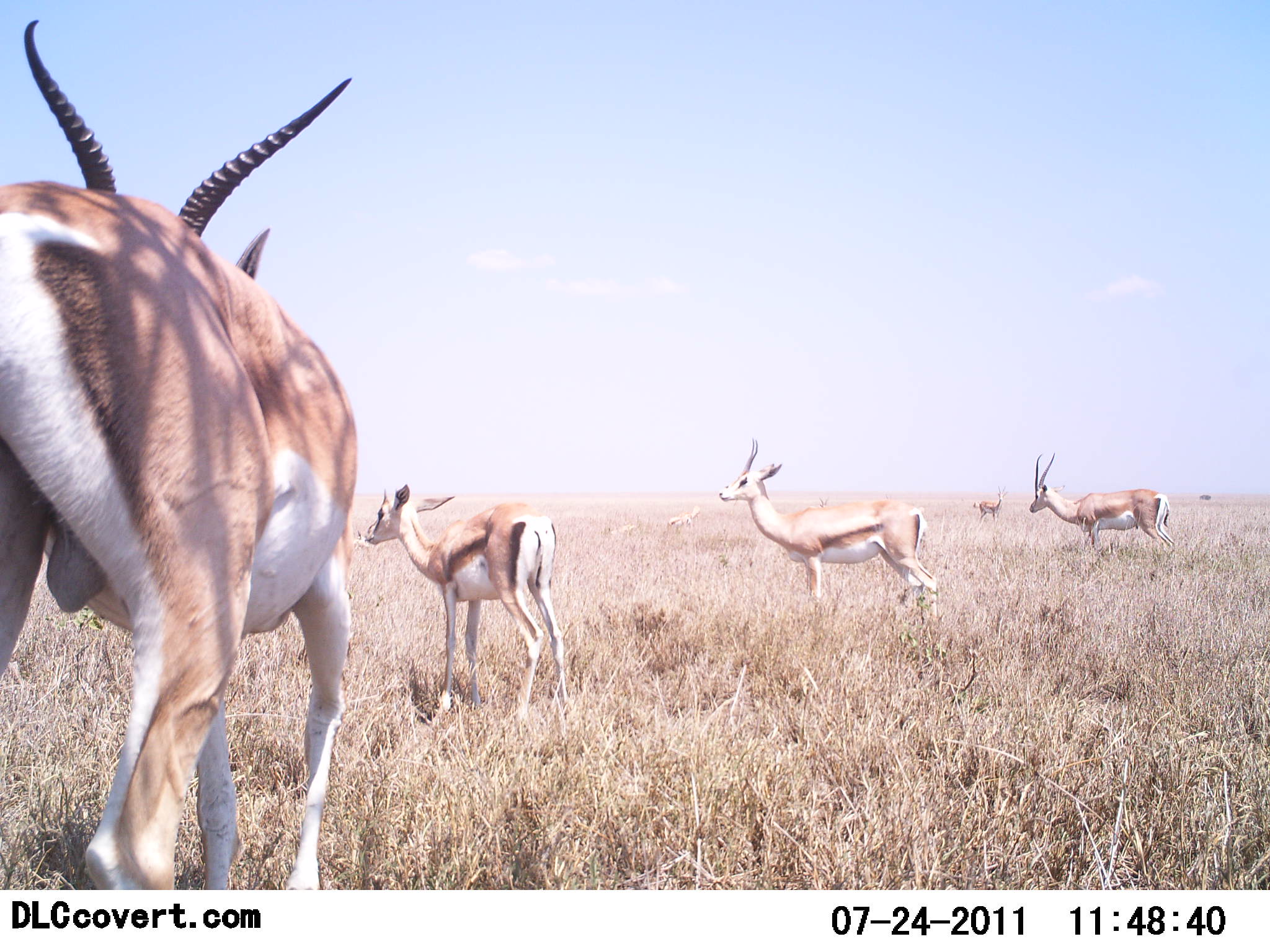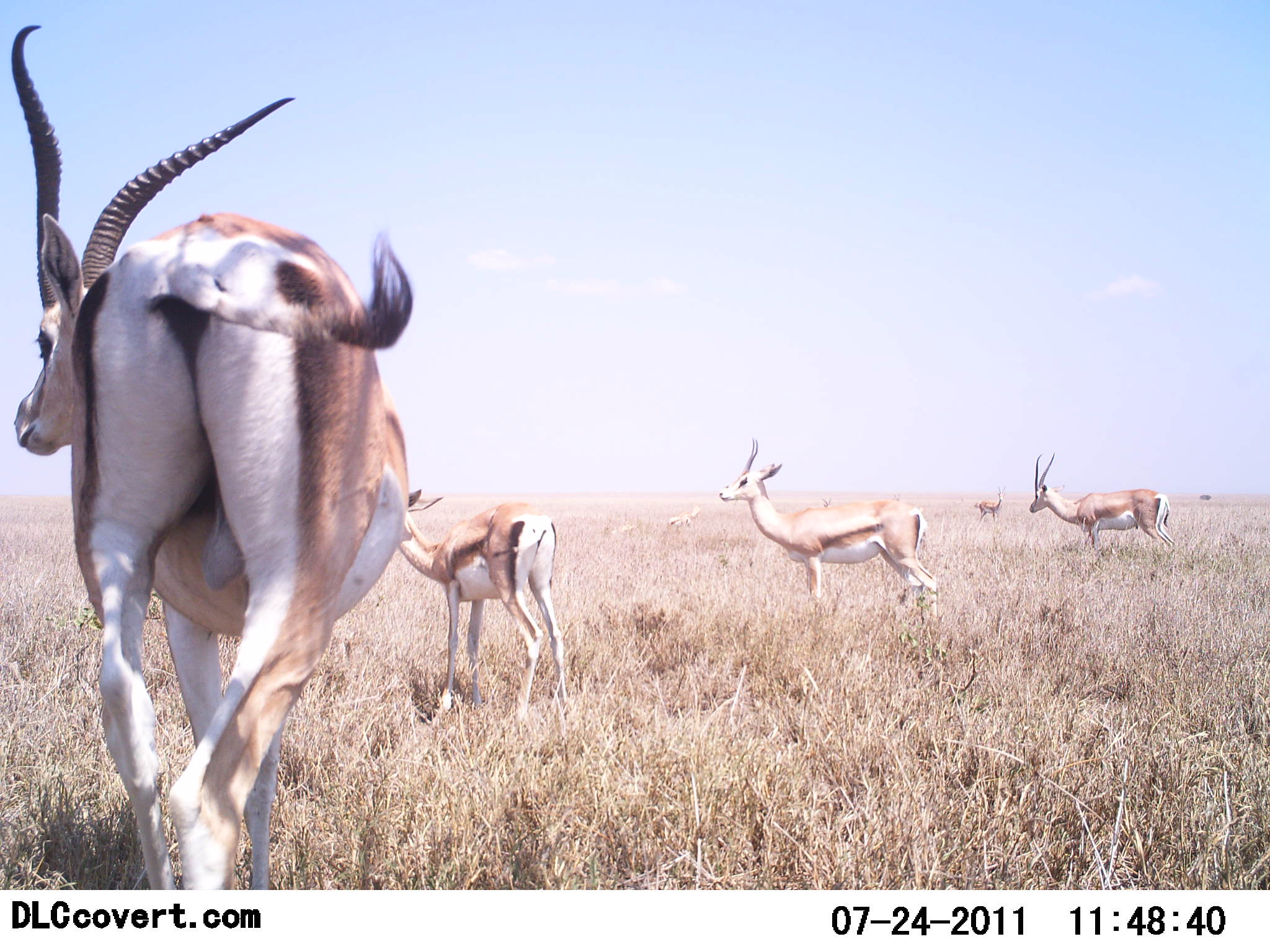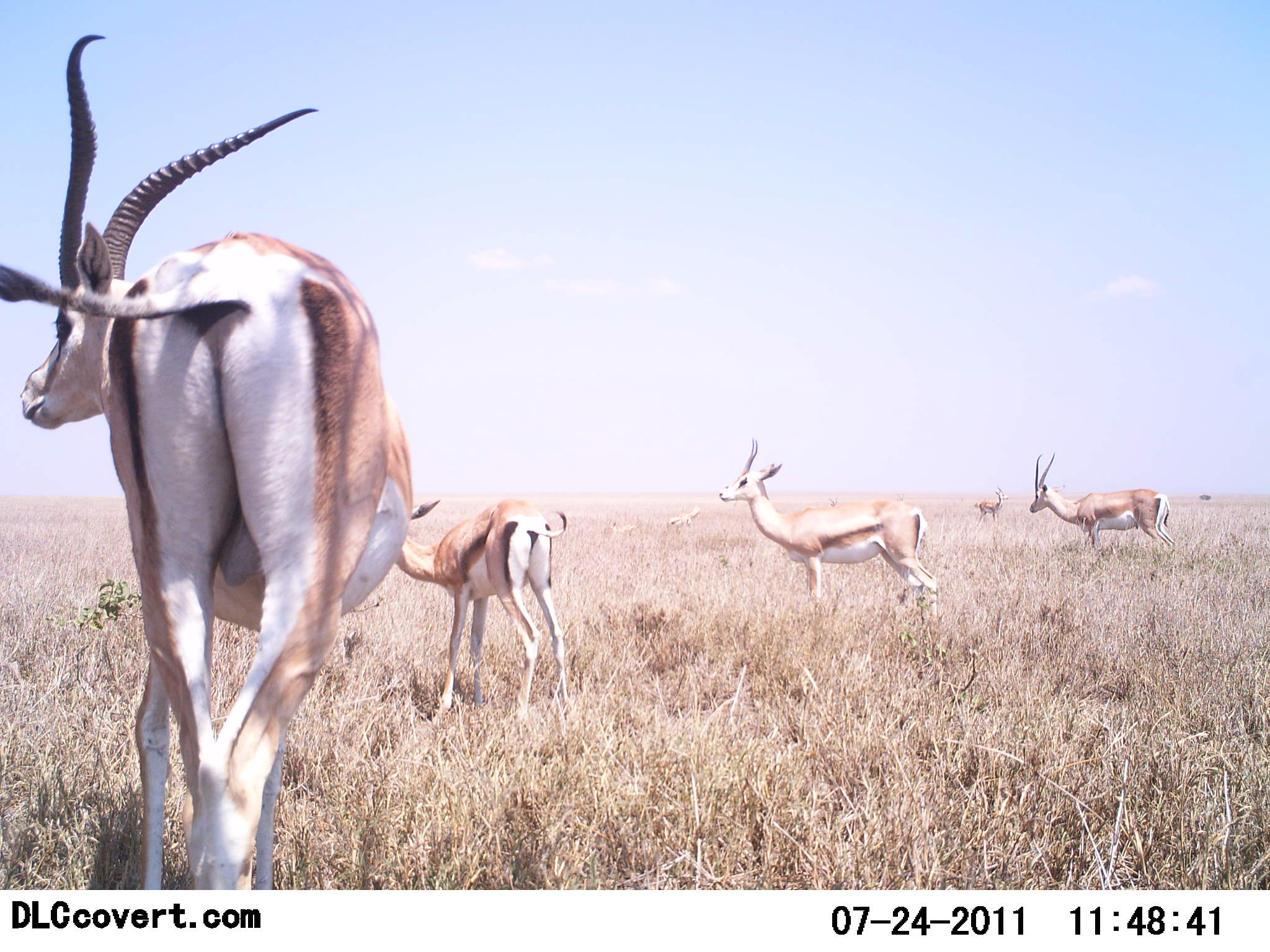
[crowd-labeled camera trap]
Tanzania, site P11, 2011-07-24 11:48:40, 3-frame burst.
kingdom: Animalia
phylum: Chordata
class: Mammalia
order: Artiodactyla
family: Bovidae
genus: Eudorcas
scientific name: Eudorcas thomsonii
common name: thomson's gazelle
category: gazellethomsons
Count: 5.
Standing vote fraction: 92%.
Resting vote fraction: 8%.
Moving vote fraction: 33%.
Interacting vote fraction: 0%.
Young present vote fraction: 25%.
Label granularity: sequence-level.